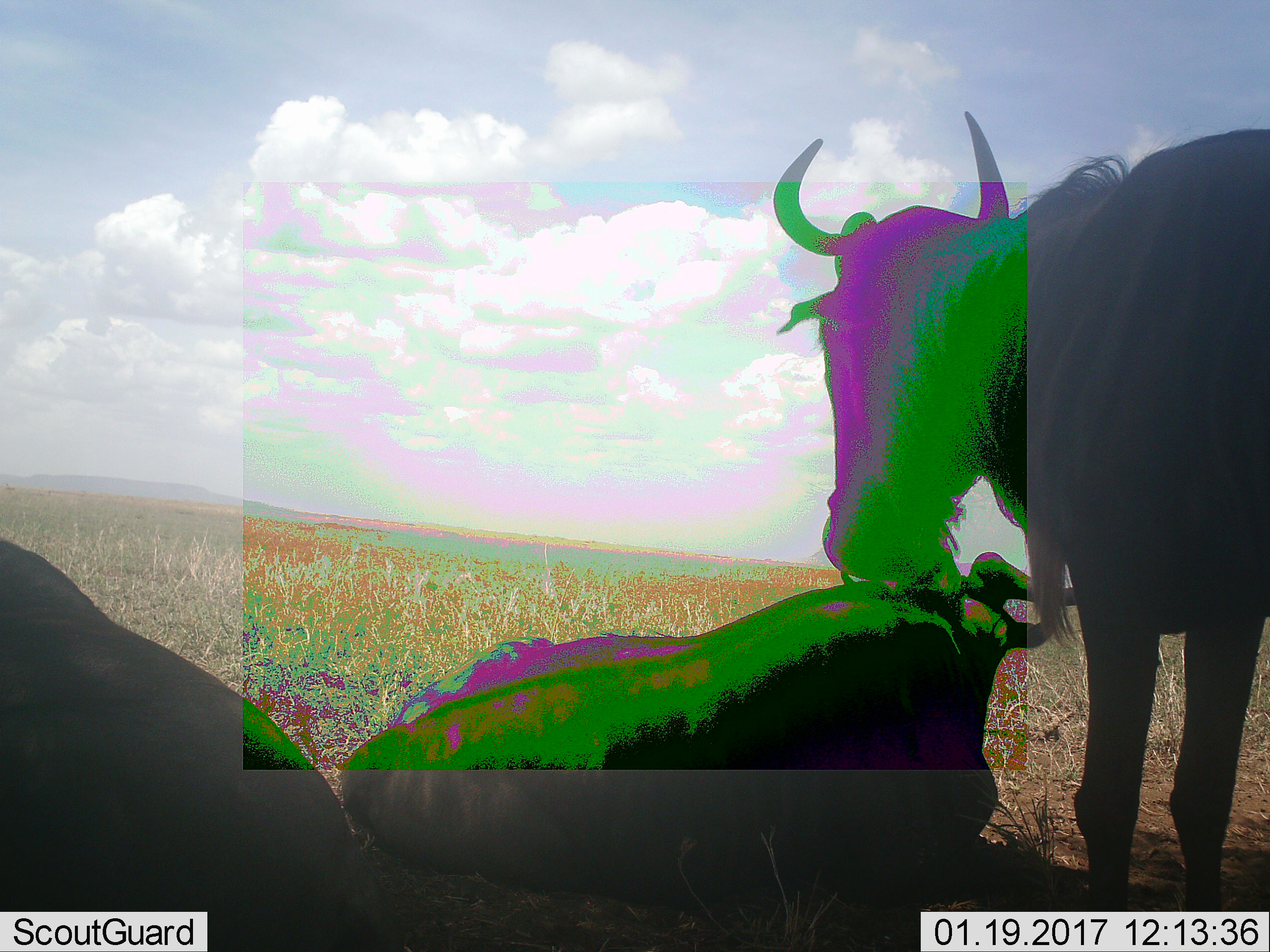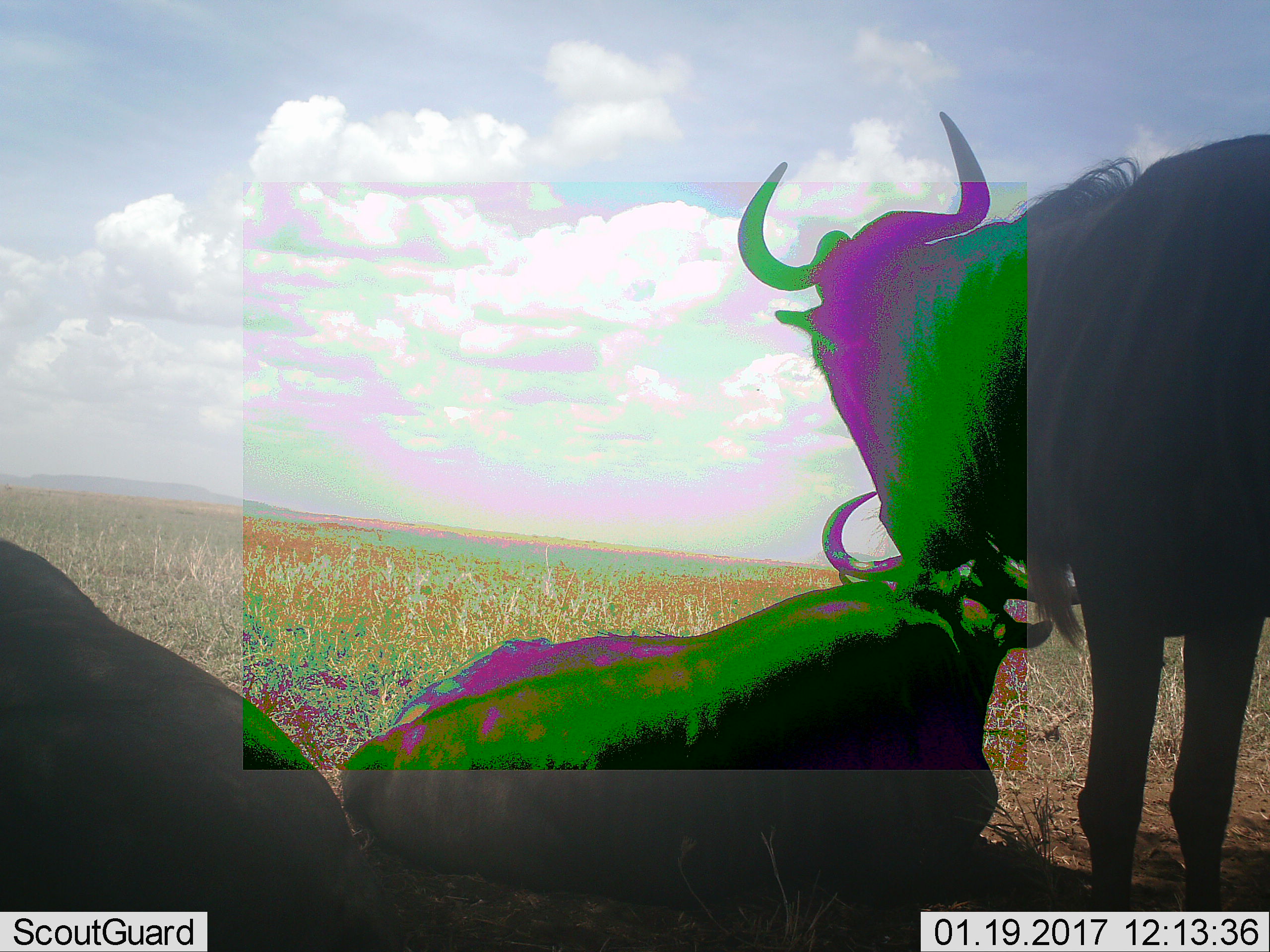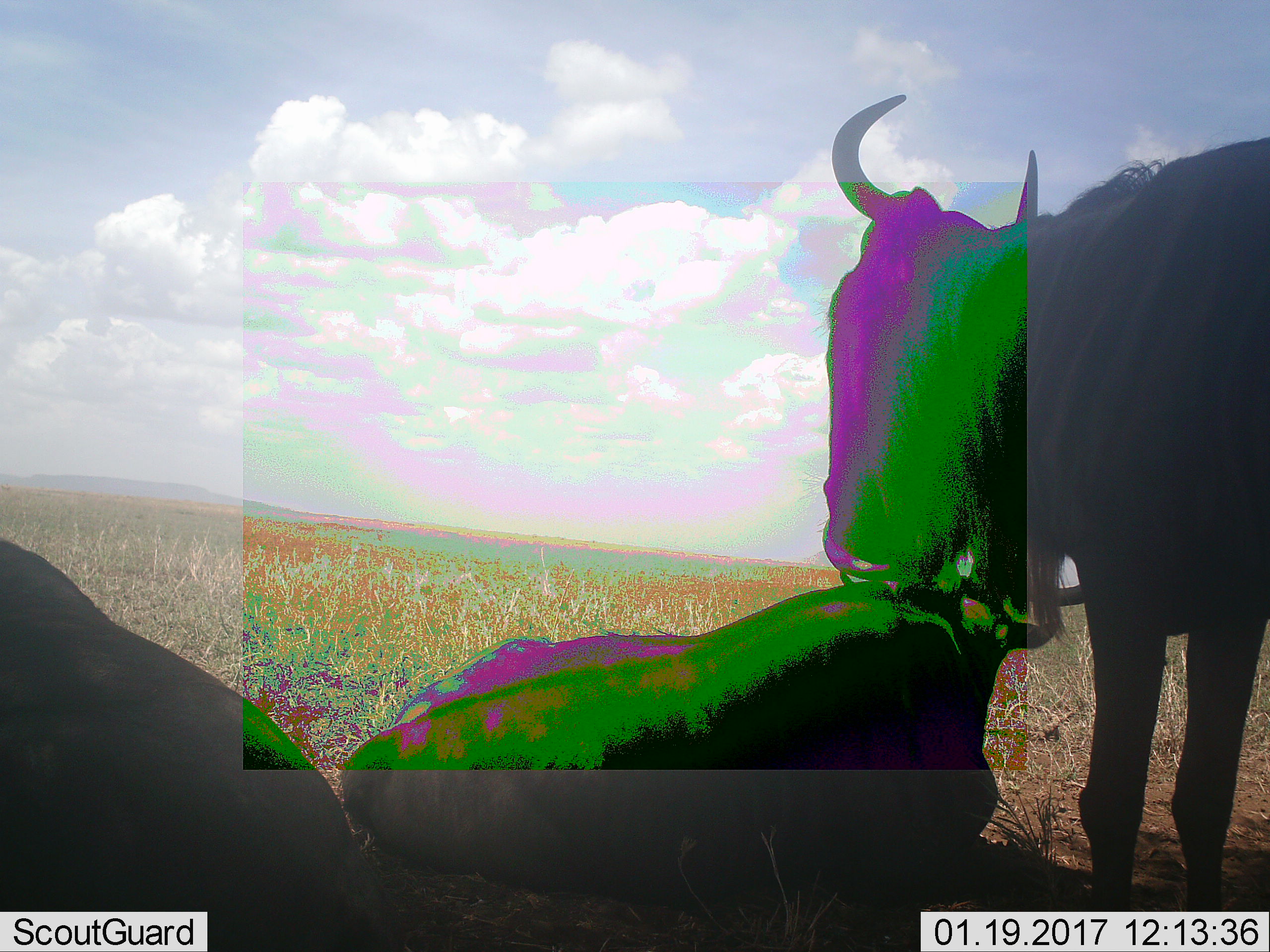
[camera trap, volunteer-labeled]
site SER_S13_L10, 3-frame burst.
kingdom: Animalia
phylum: Chordata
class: Mammalia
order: Artiodactyla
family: Bovidae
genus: Connochaetes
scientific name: Connochaetes taurinus taurinus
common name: blue wildebeest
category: wildebeestblue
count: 3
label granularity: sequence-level